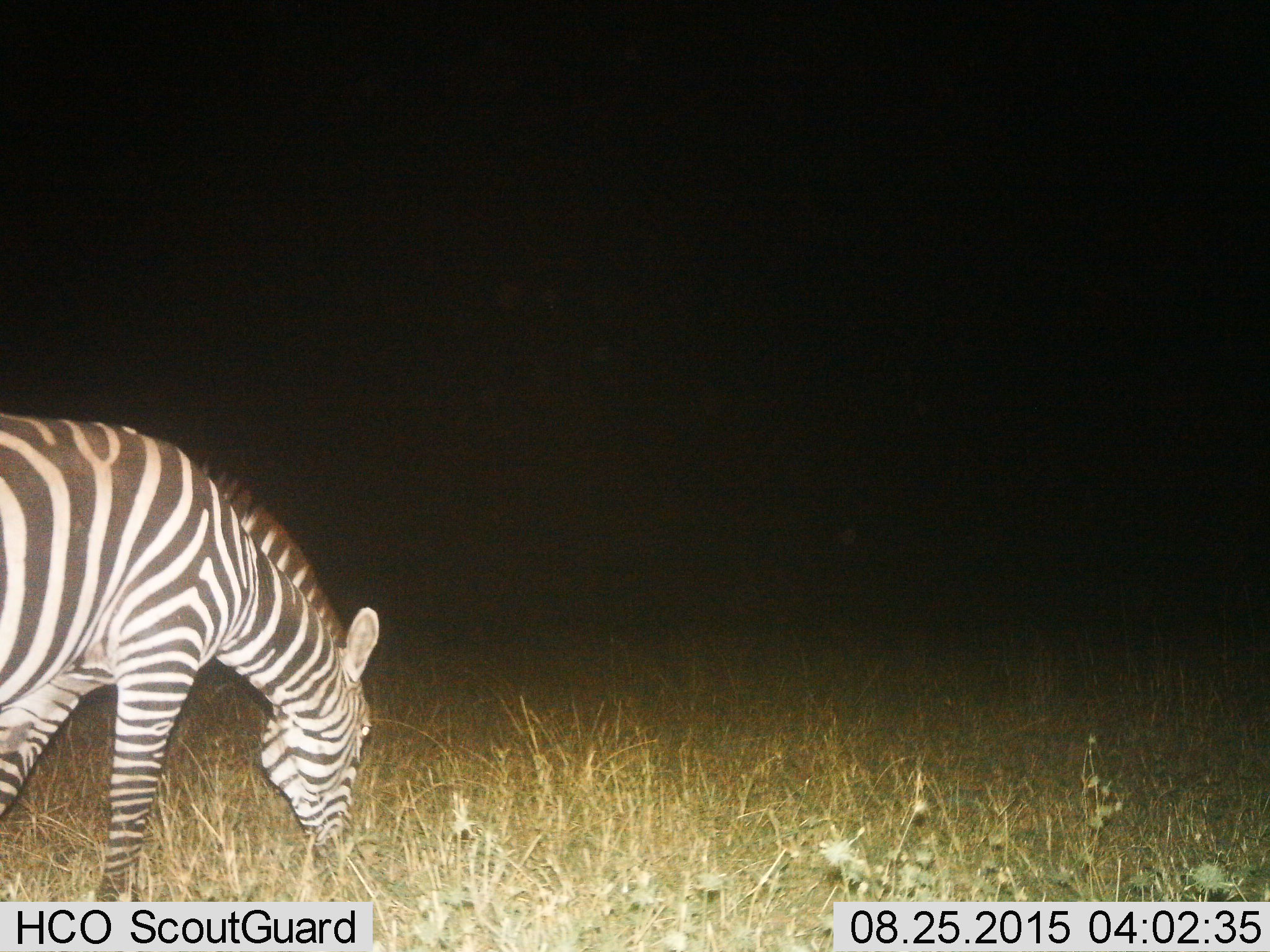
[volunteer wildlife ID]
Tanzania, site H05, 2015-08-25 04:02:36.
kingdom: Animalia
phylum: Chordata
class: Mammalia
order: Perissodactyla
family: Equidae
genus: Equus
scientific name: Equus quagga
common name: plains zebra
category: zebra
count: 1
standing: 11%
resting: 0%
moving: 0%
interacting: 0%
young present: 0%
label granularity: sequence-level